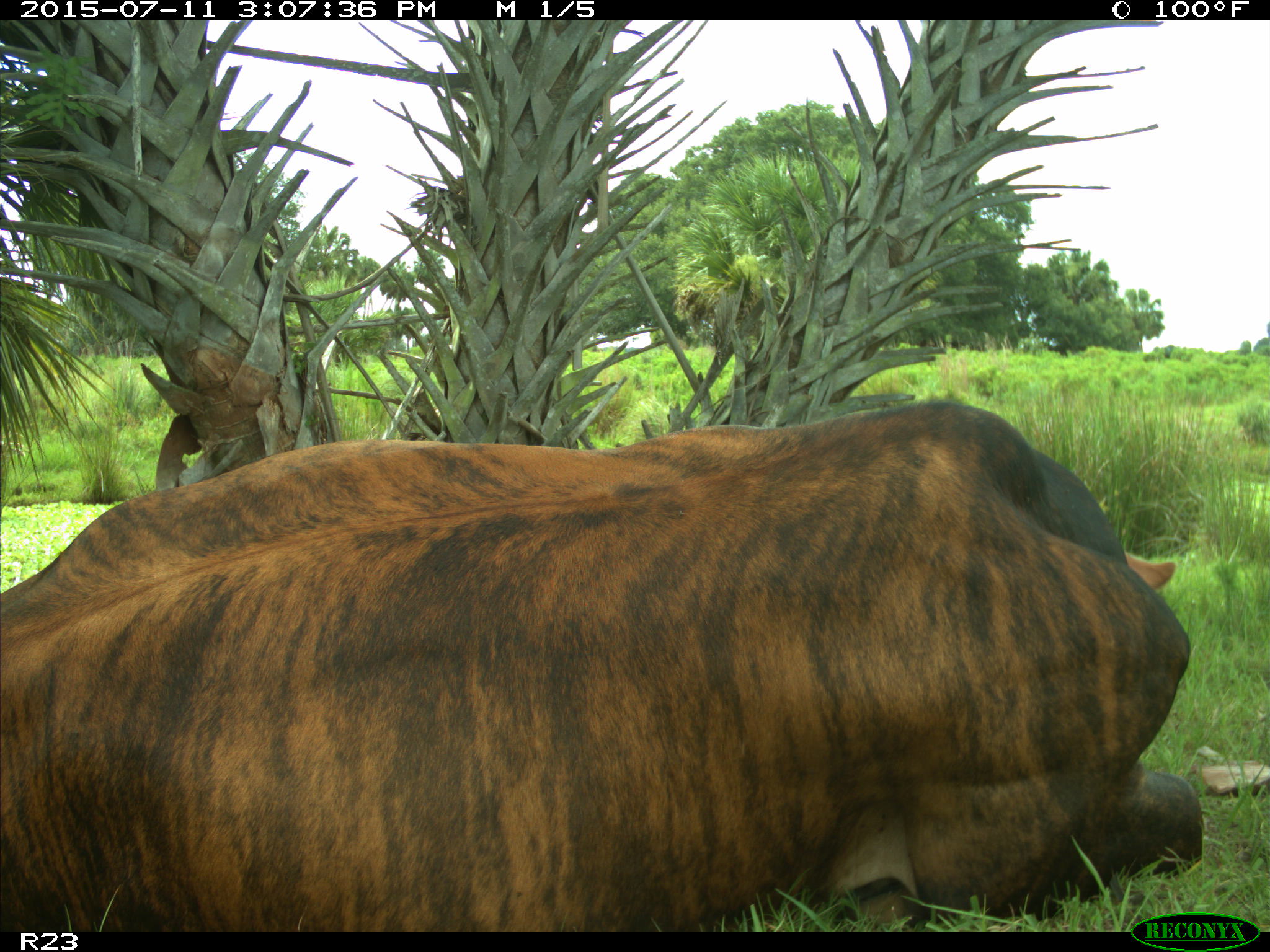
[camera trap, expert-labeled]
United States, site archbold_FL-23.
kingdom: Animalia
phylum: Chordata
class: Mammalia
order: Artiodactyla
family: Bovidae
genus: Bos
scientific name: Bos taurus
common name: domestic cow